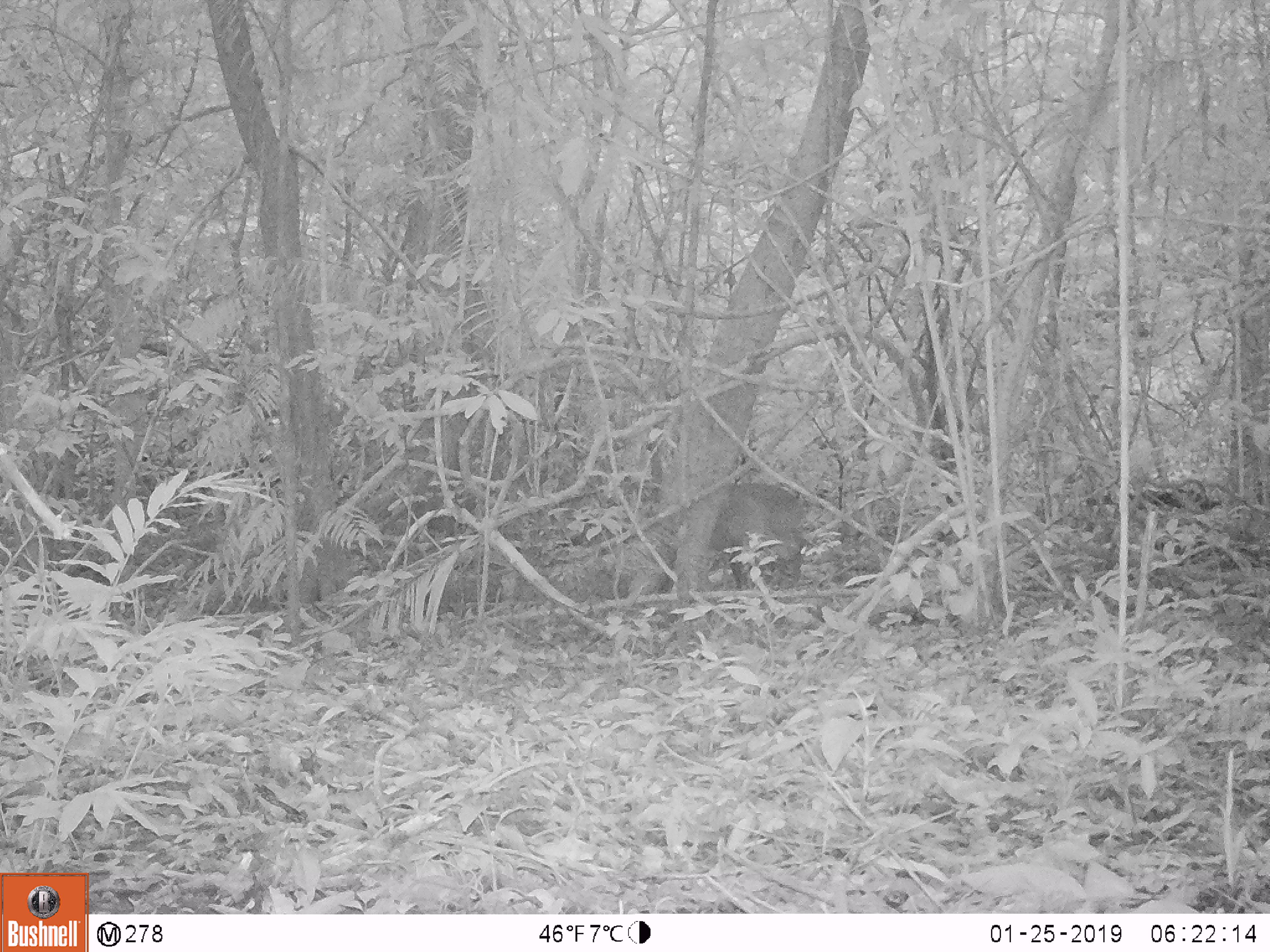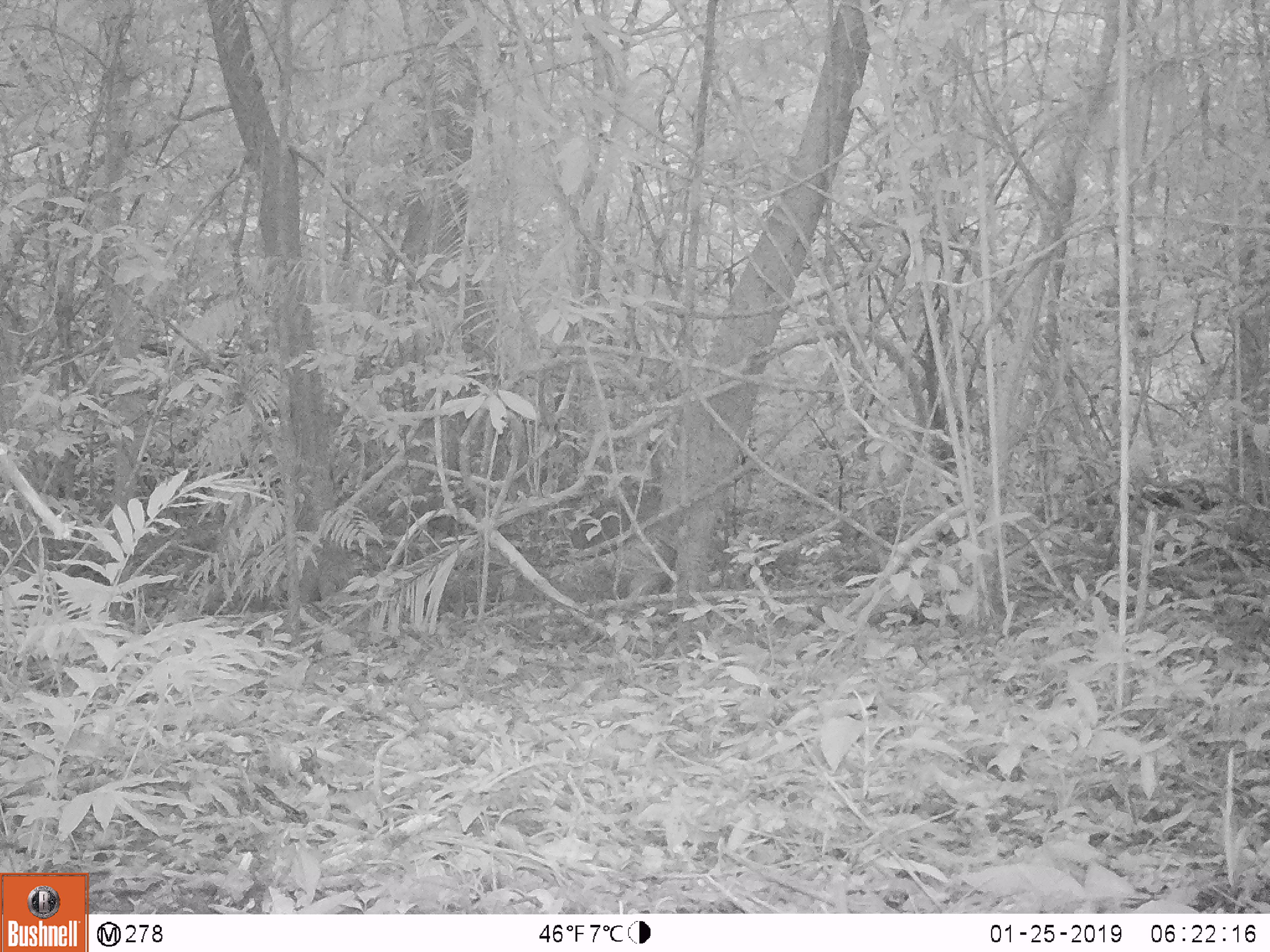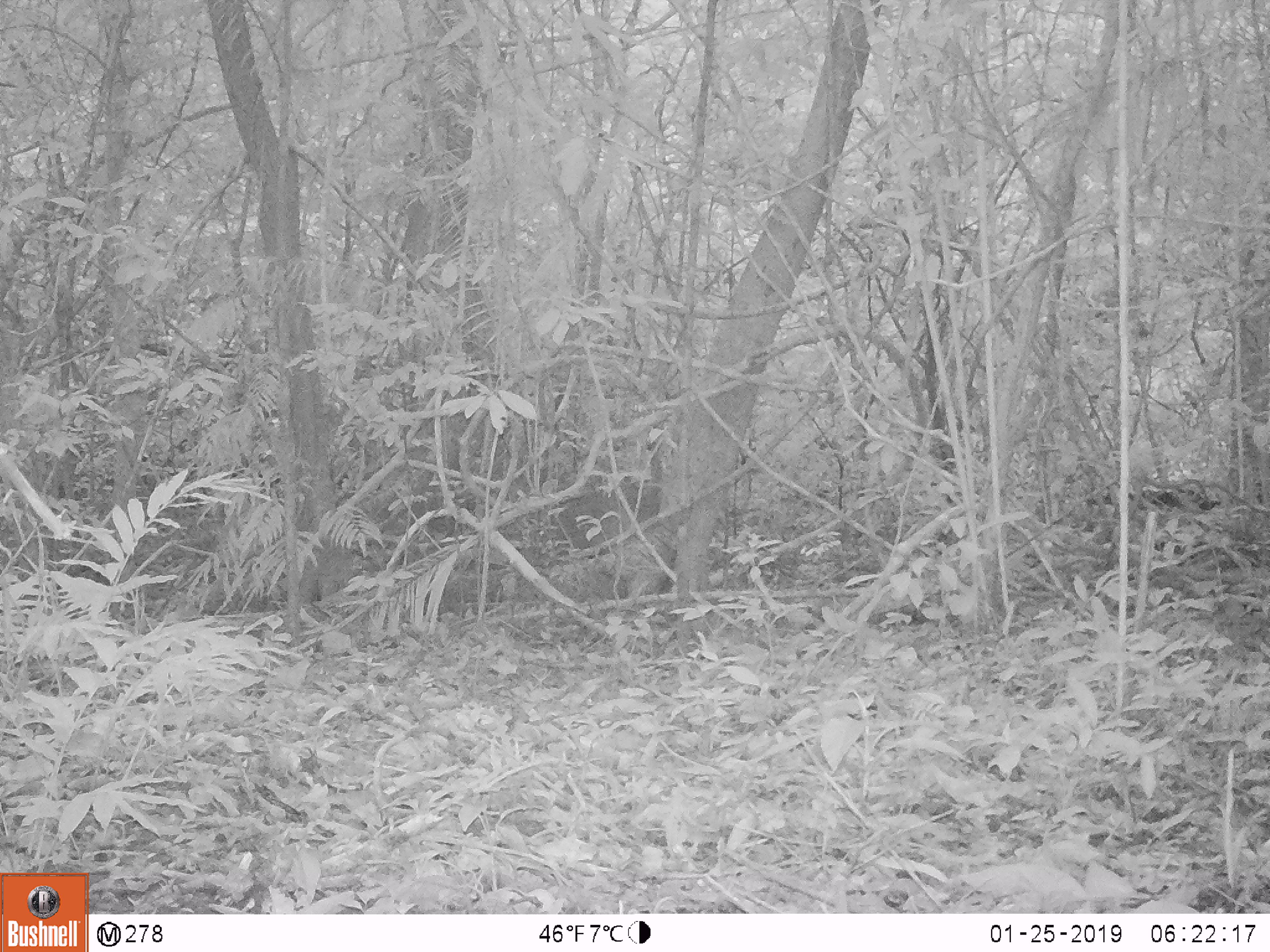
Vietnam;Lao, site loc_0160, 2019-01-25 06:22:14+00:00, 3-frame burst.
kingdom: Animalia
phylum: Chordata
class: Mammalia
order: Artiodactyla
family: Cervidae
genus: Muntiacus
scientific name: Muntiacus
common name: muntjacs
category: unidentified muntjac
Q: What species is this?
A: Unidentified muntjac (muntjacs) (Muntiacus).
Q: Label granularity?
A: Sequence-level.